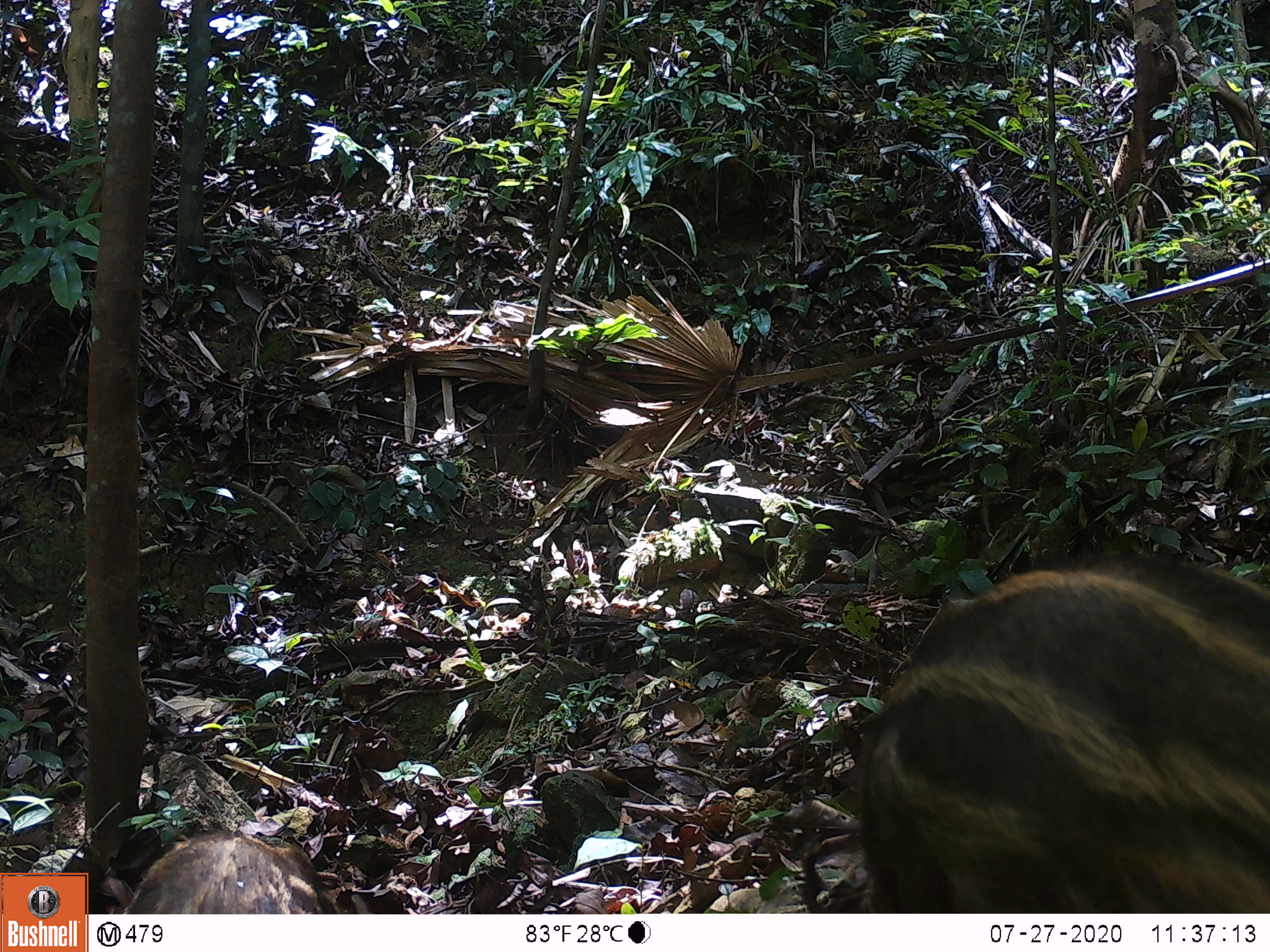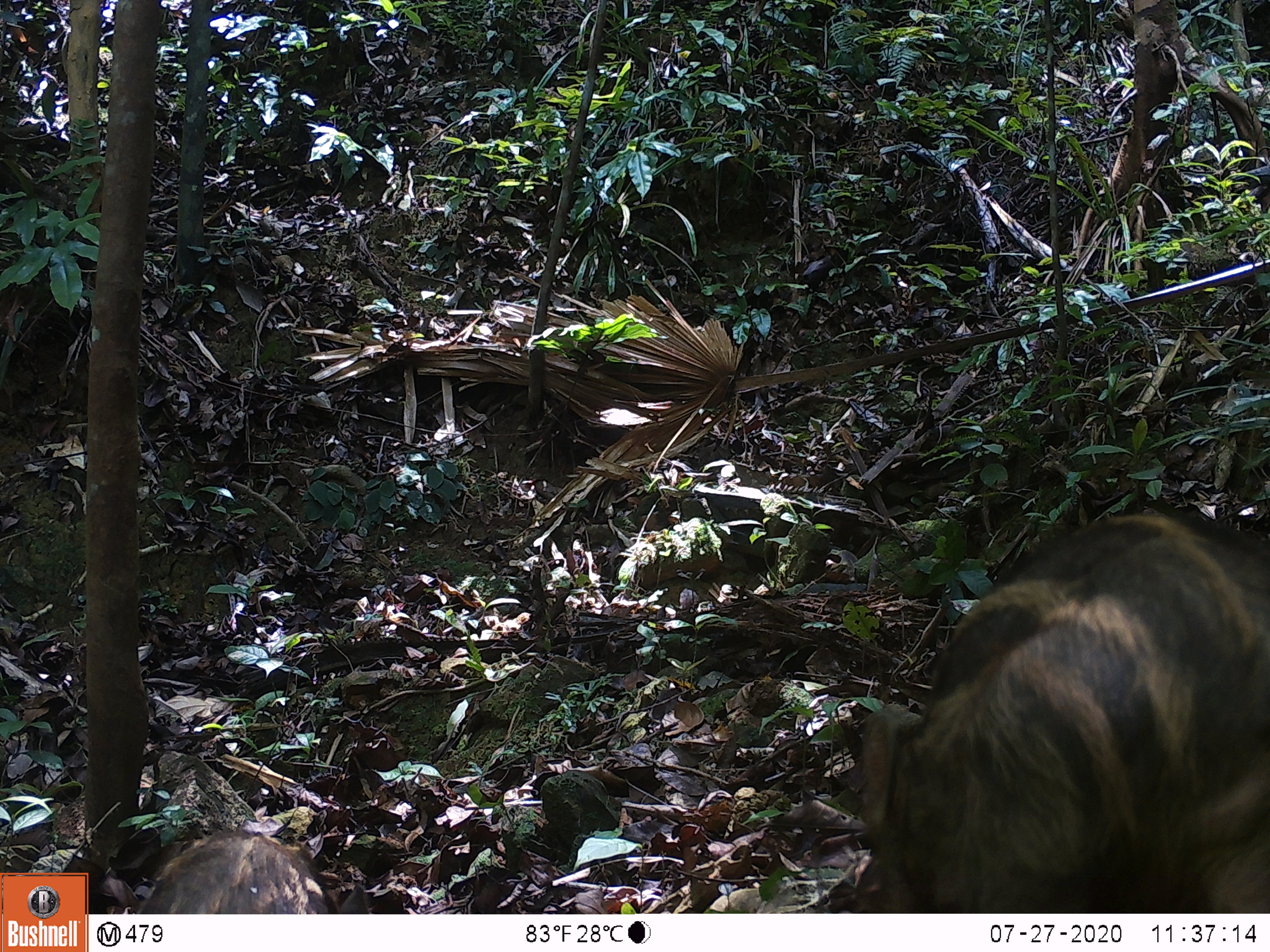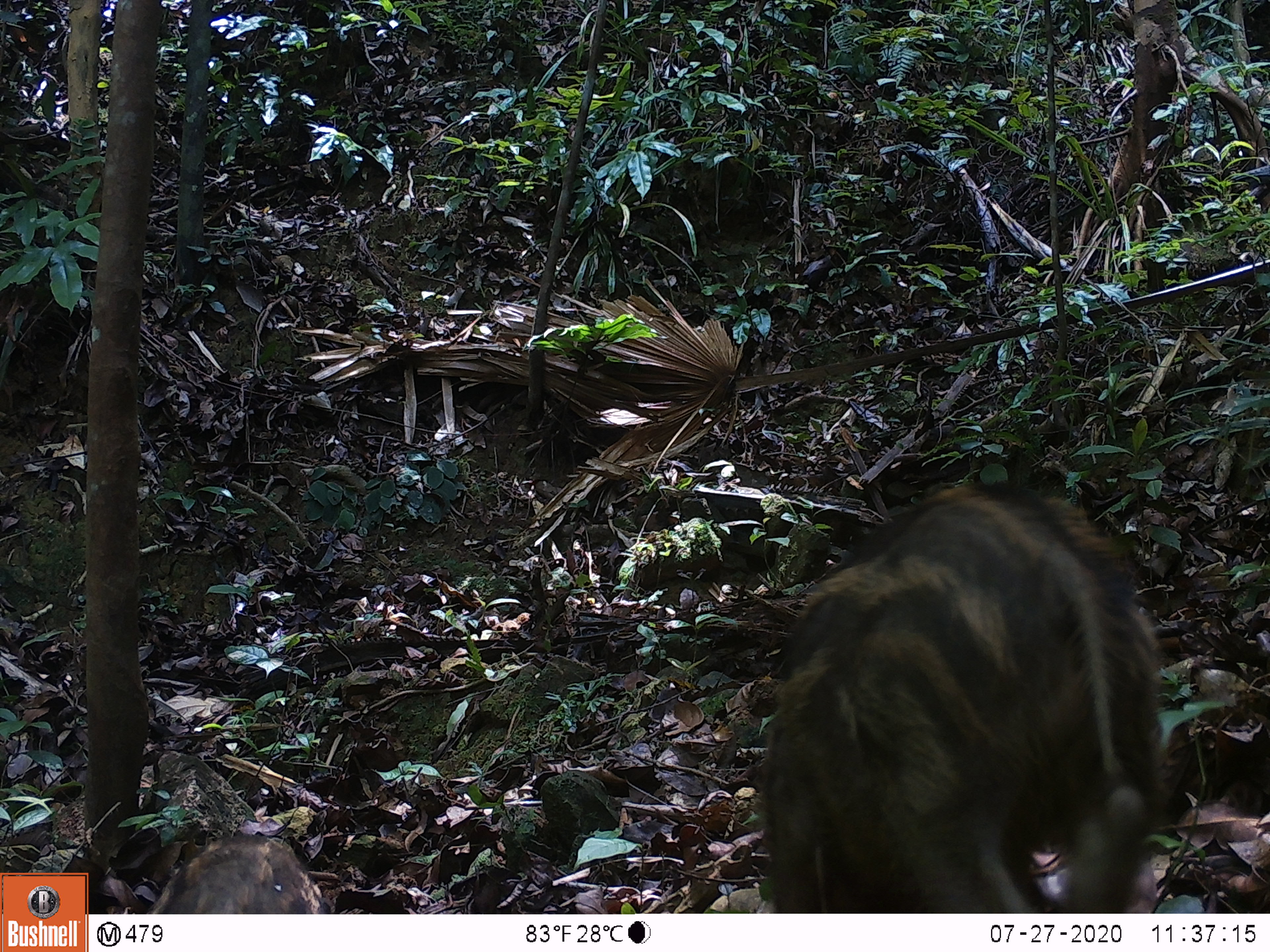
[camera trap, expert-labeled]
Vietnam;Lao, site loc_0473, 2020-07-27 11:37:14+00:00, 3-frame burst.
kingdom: Animalia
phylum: Chordata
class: Mammalia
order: Artiodactyla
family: Suidae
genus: Sus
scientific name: Sus scrofa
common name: eurasian wild pig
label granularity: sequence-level